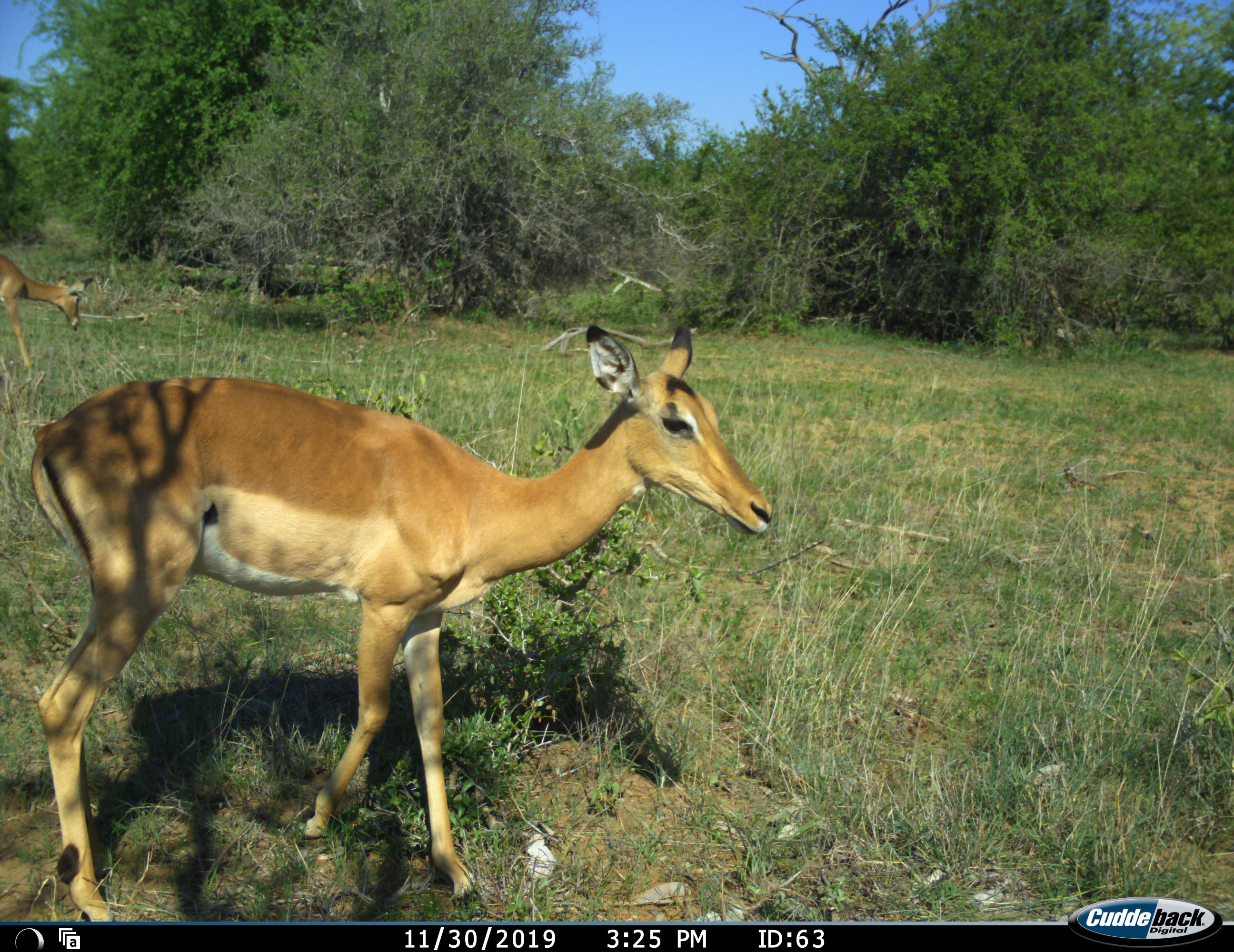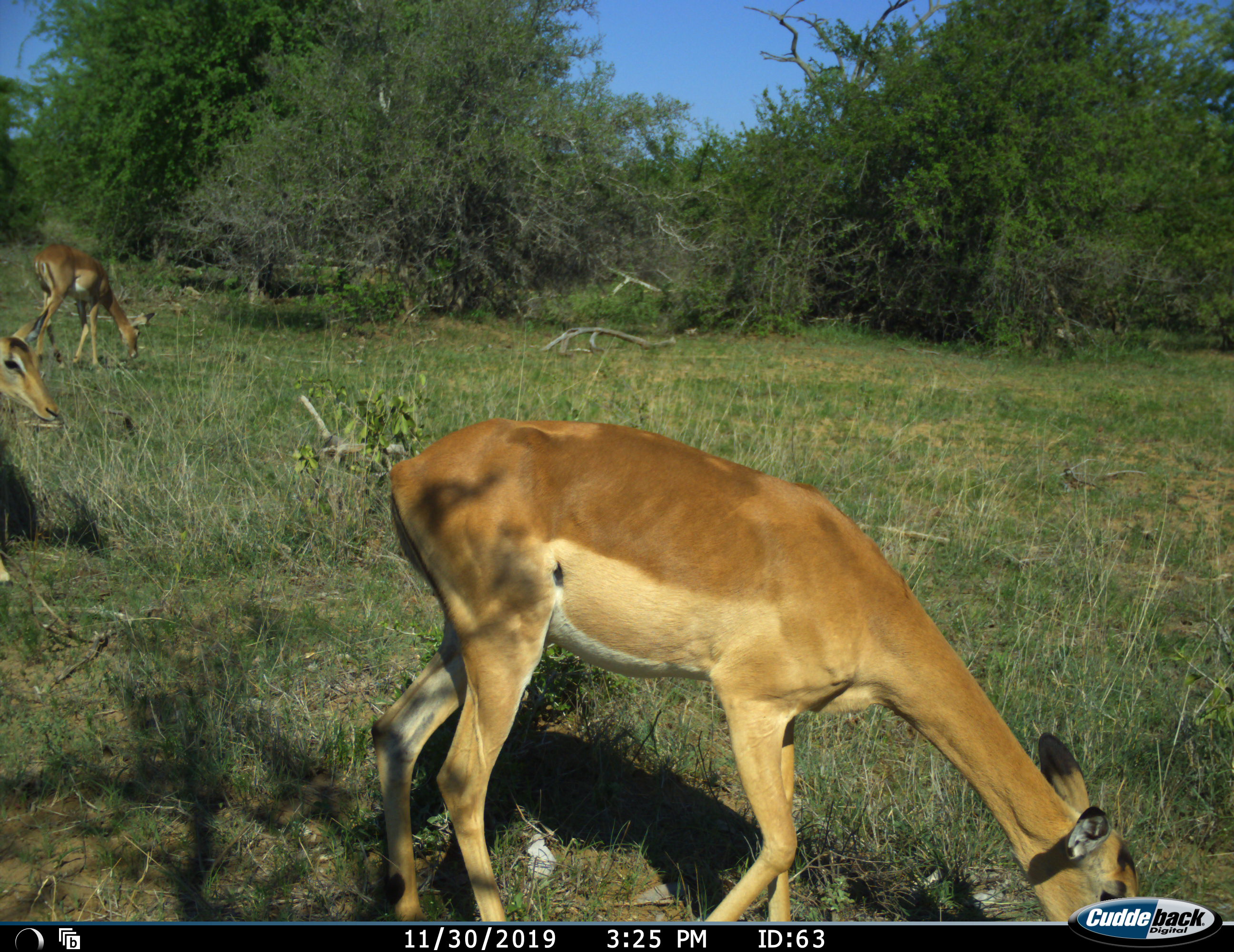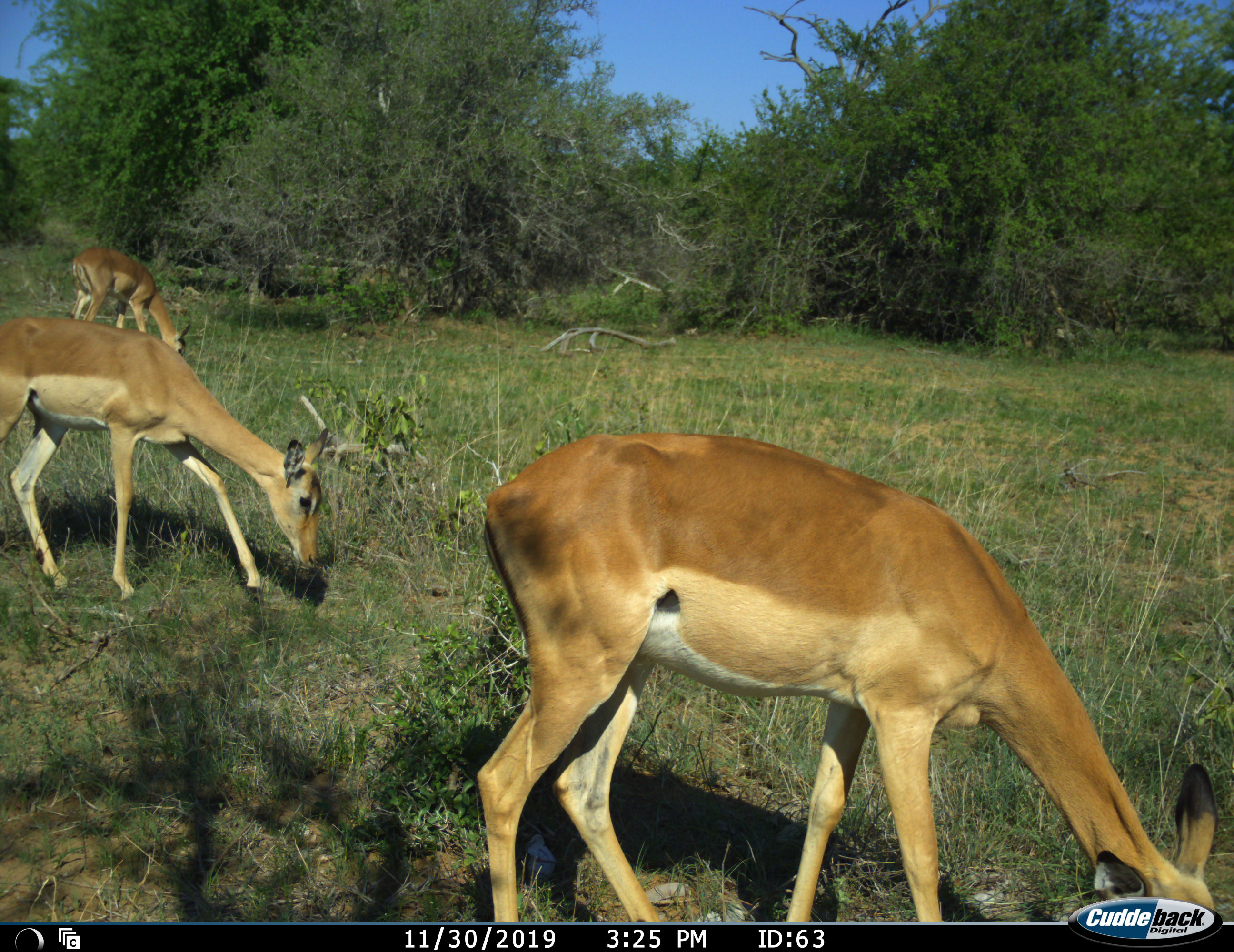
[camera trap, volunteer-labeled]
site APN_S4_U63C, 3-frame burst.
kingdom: Animalia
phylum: Chordata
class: Mammalia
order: Artiodactyla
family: Bovidae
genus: Aepyceros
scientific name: Aepyceros melampus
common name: impala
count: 3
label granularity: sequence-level